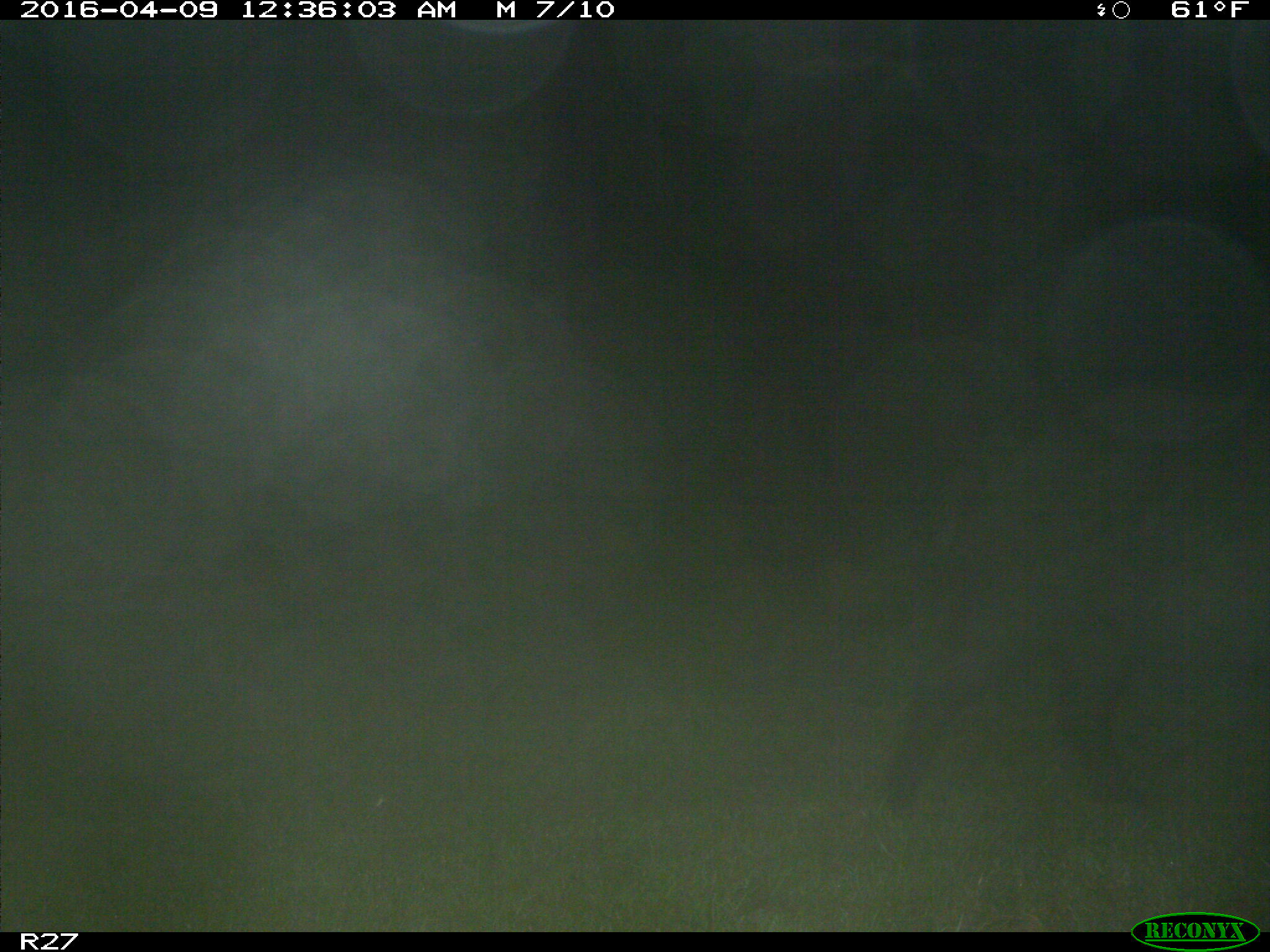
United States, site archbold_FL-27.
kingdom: Animalia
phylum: Chordata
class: Mammalia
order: Artiodactyla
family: Suidae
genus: Sus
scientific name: Sus scrofa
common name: wild boar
Sus scrofa (wild boar).